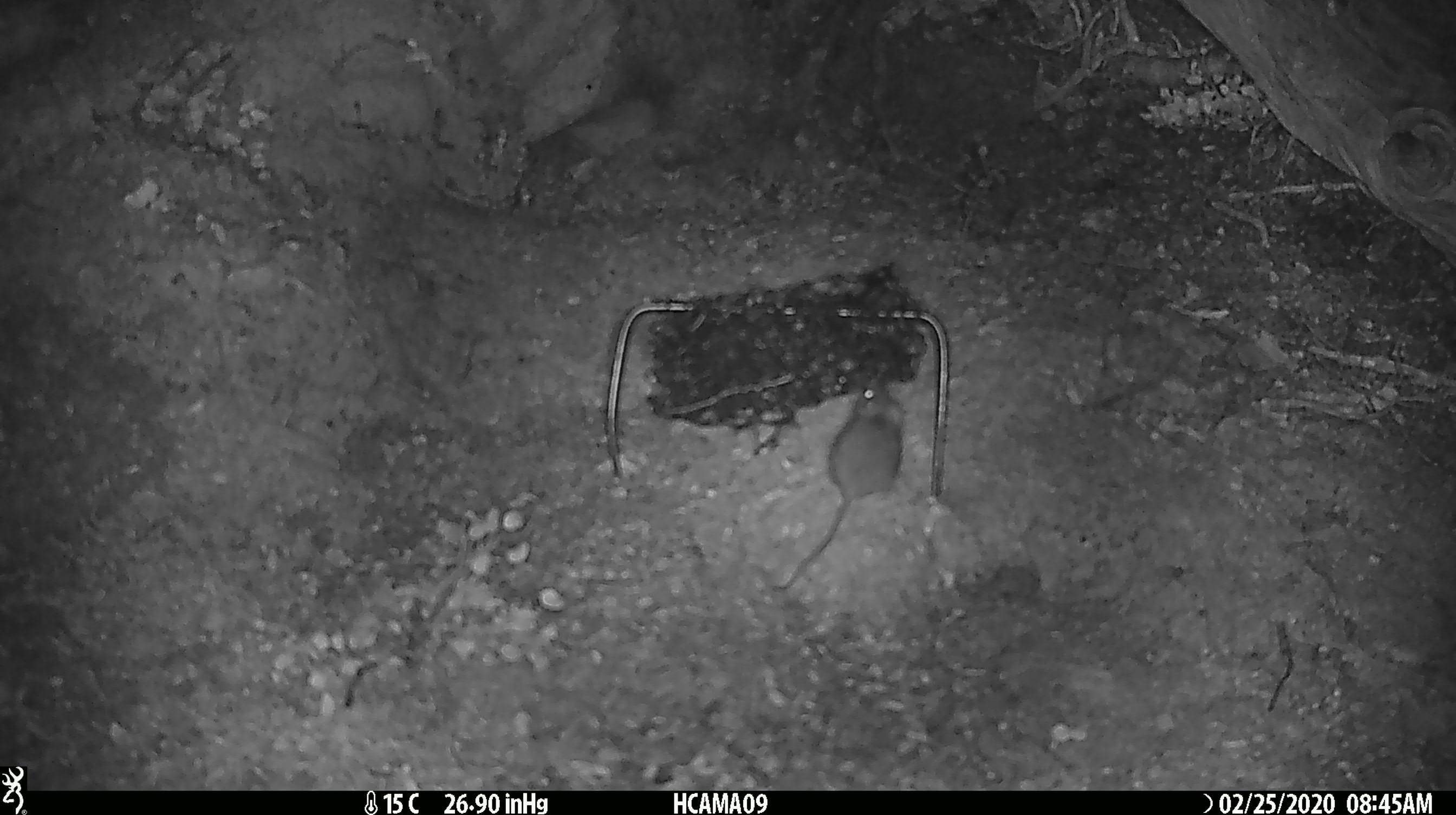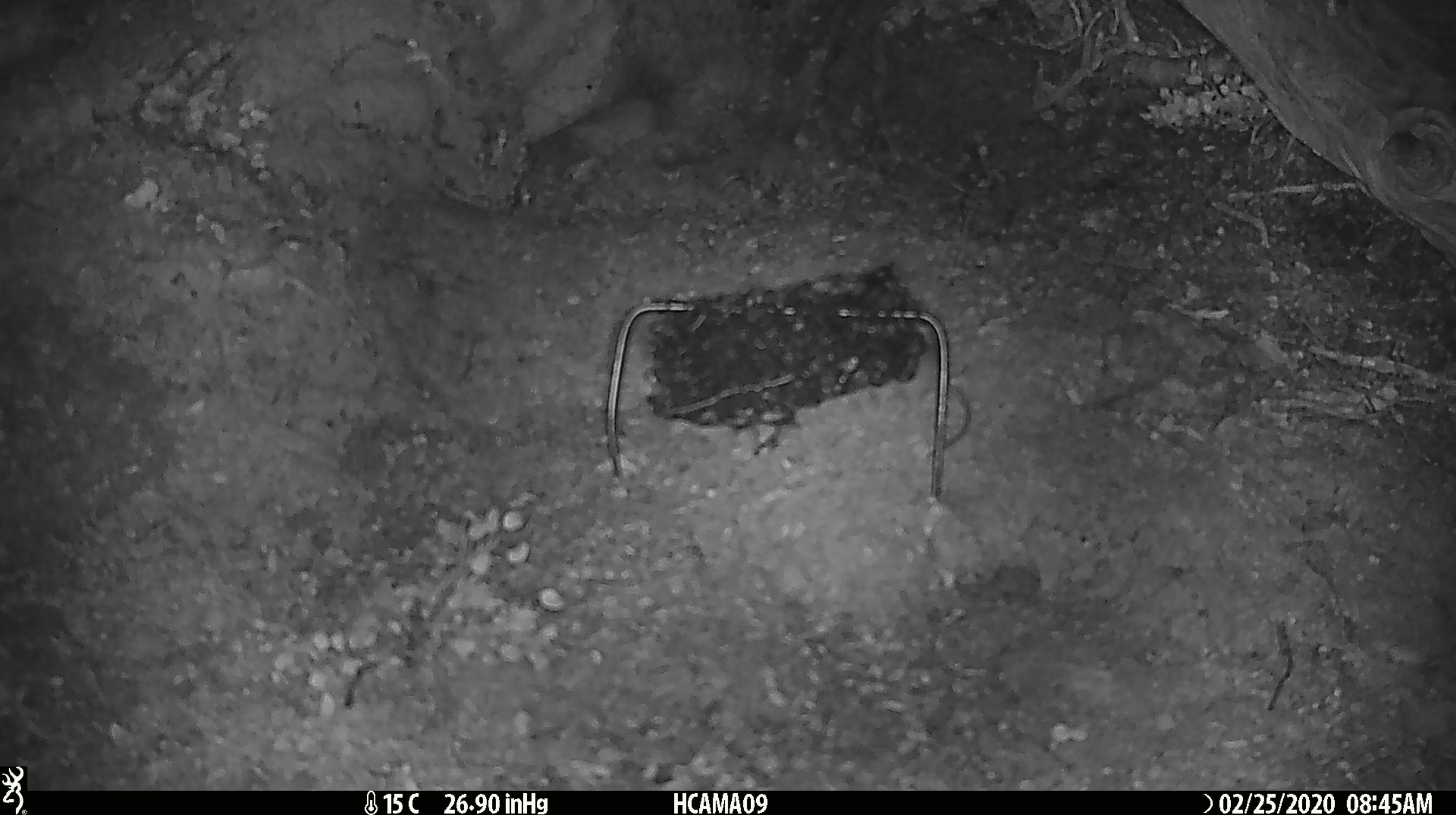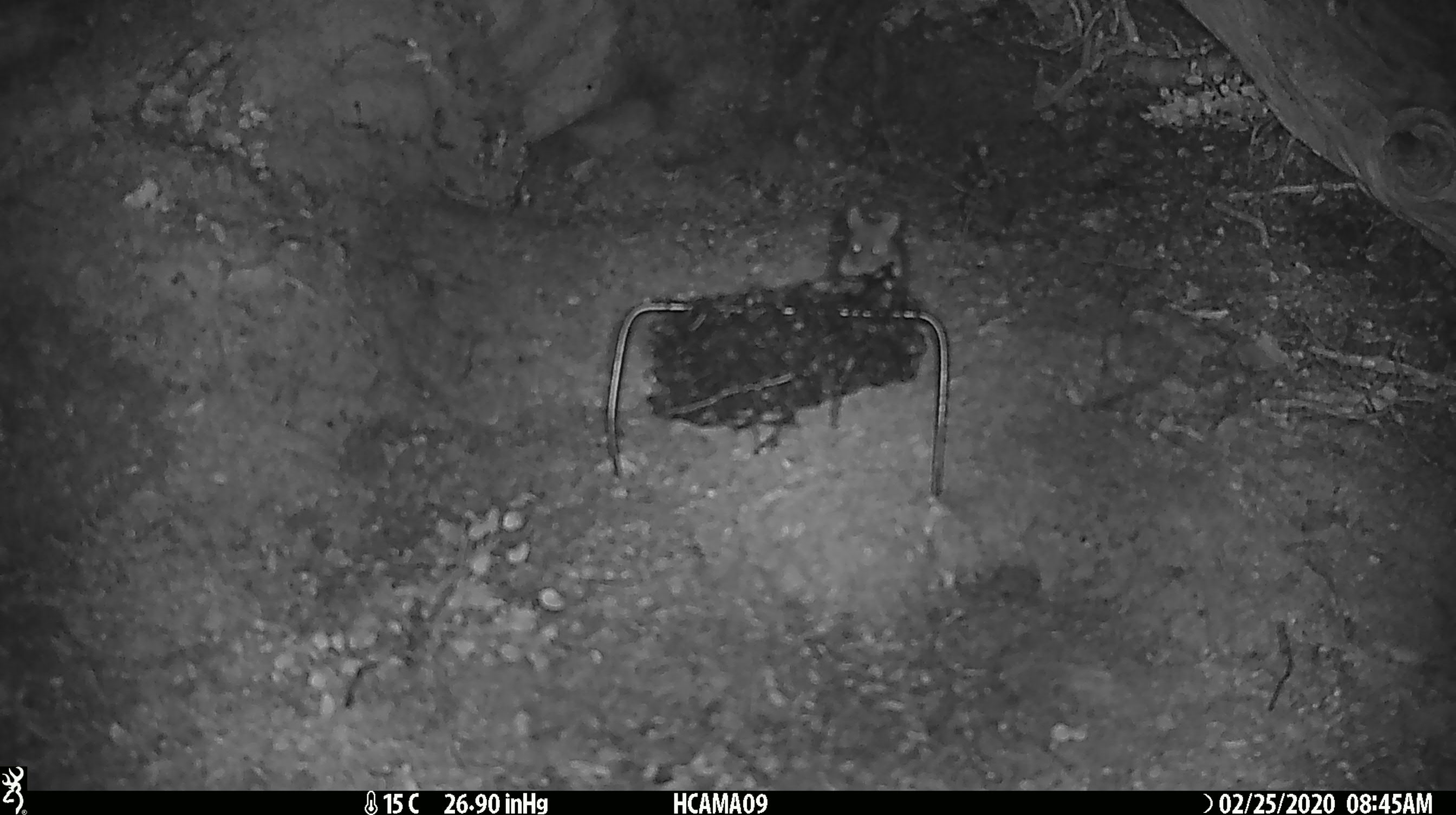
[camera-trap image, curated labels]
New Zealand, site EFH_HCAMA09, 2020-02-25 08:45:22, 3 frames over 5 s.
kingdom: Animalia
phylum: Chordata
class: Mammalia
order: Rodentia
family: Muridae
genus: Mus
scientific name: Mus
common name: mouse